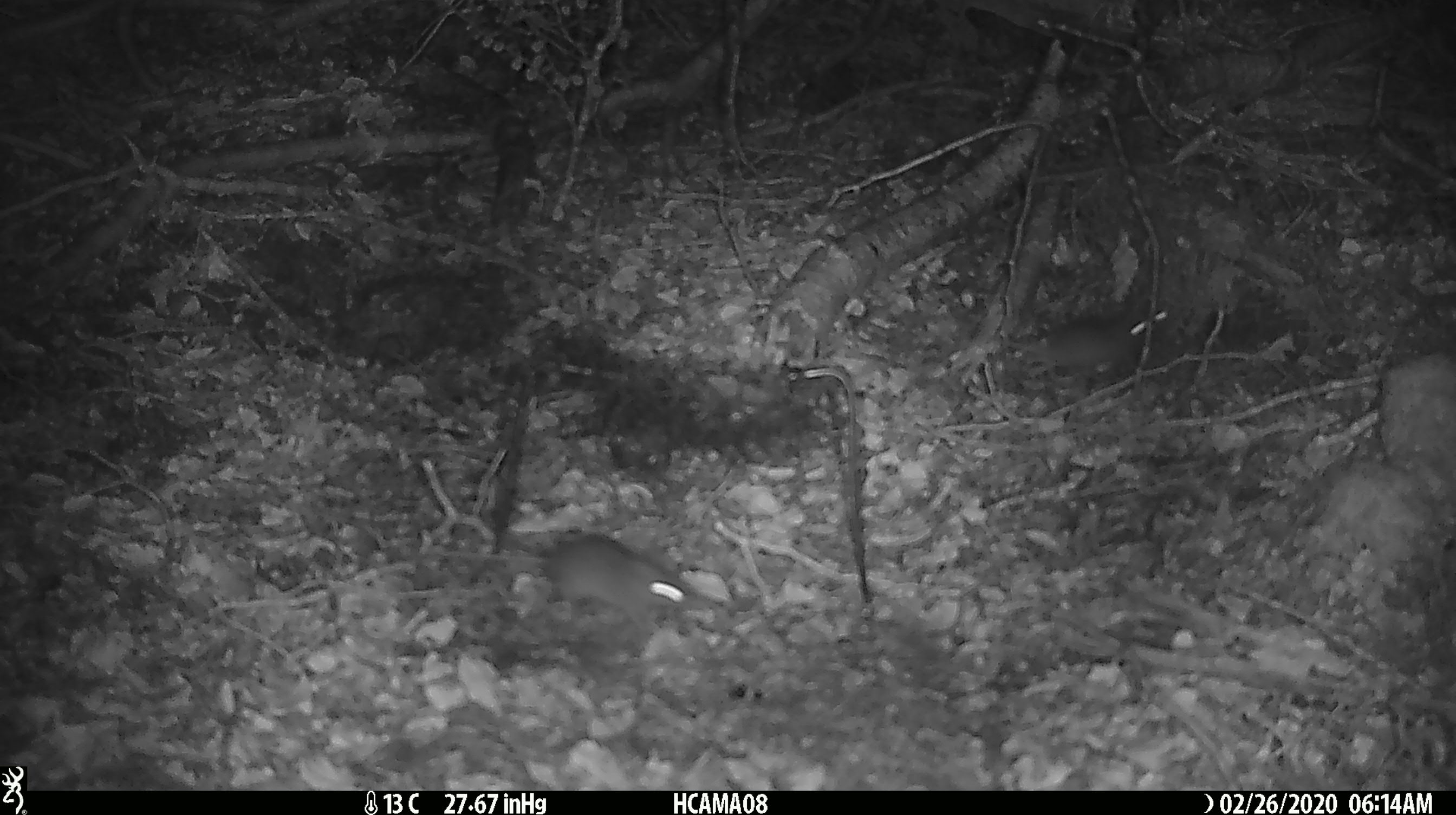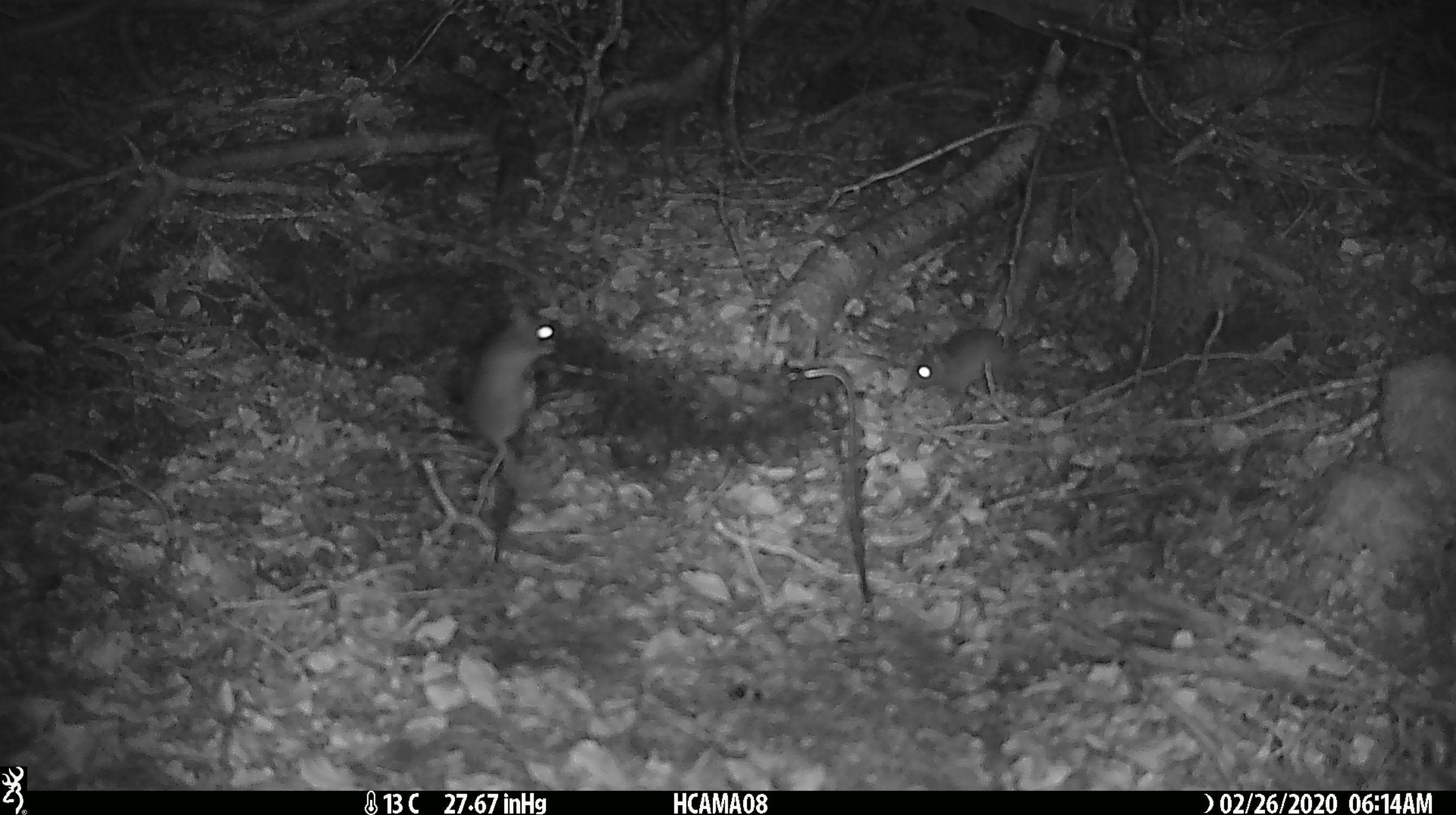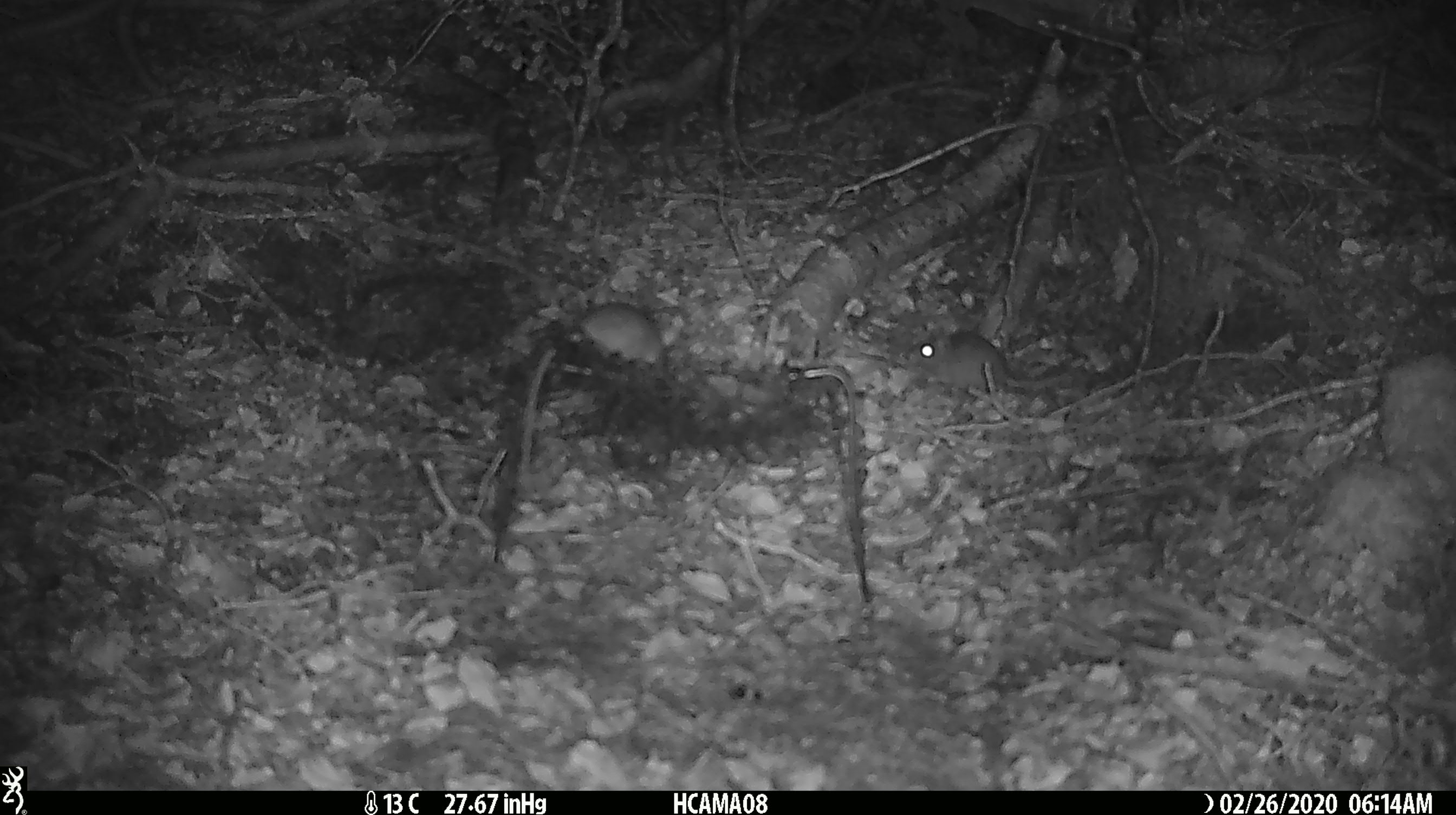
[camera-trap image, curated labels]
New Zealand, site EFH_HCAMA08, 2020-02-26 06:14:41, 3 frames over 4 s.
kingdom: Animalia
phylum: Chordata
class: Mammalia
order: Rodentia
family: Muridae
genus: Mus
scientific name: Mus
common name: mouse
Mouse (Mus).